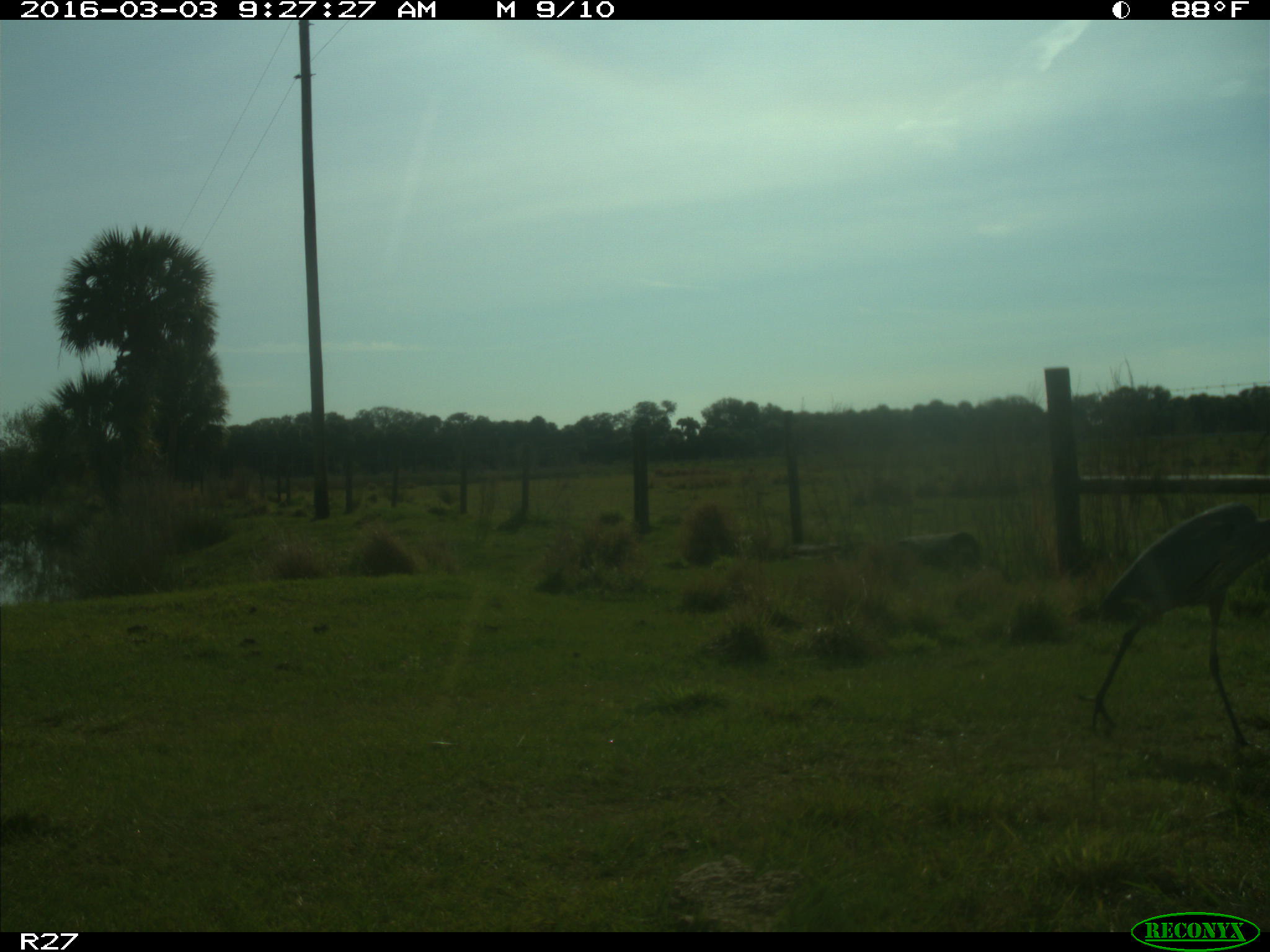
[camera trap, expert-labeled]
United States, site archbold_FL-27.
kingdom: Animalia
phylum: Chordata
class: Aves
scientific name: Aves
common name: birds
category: unidentified bird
Unidentified bird (birds) (Aves).